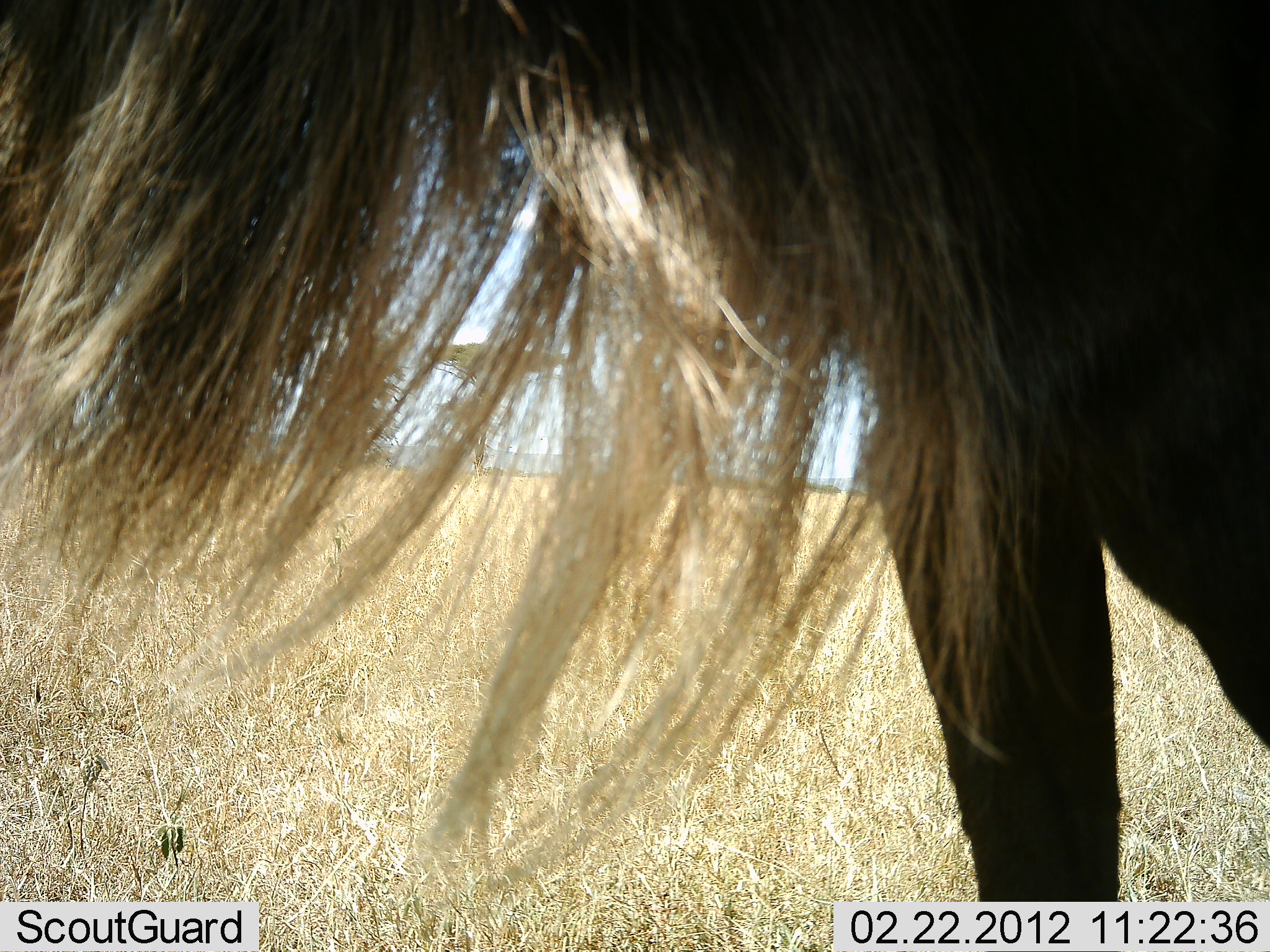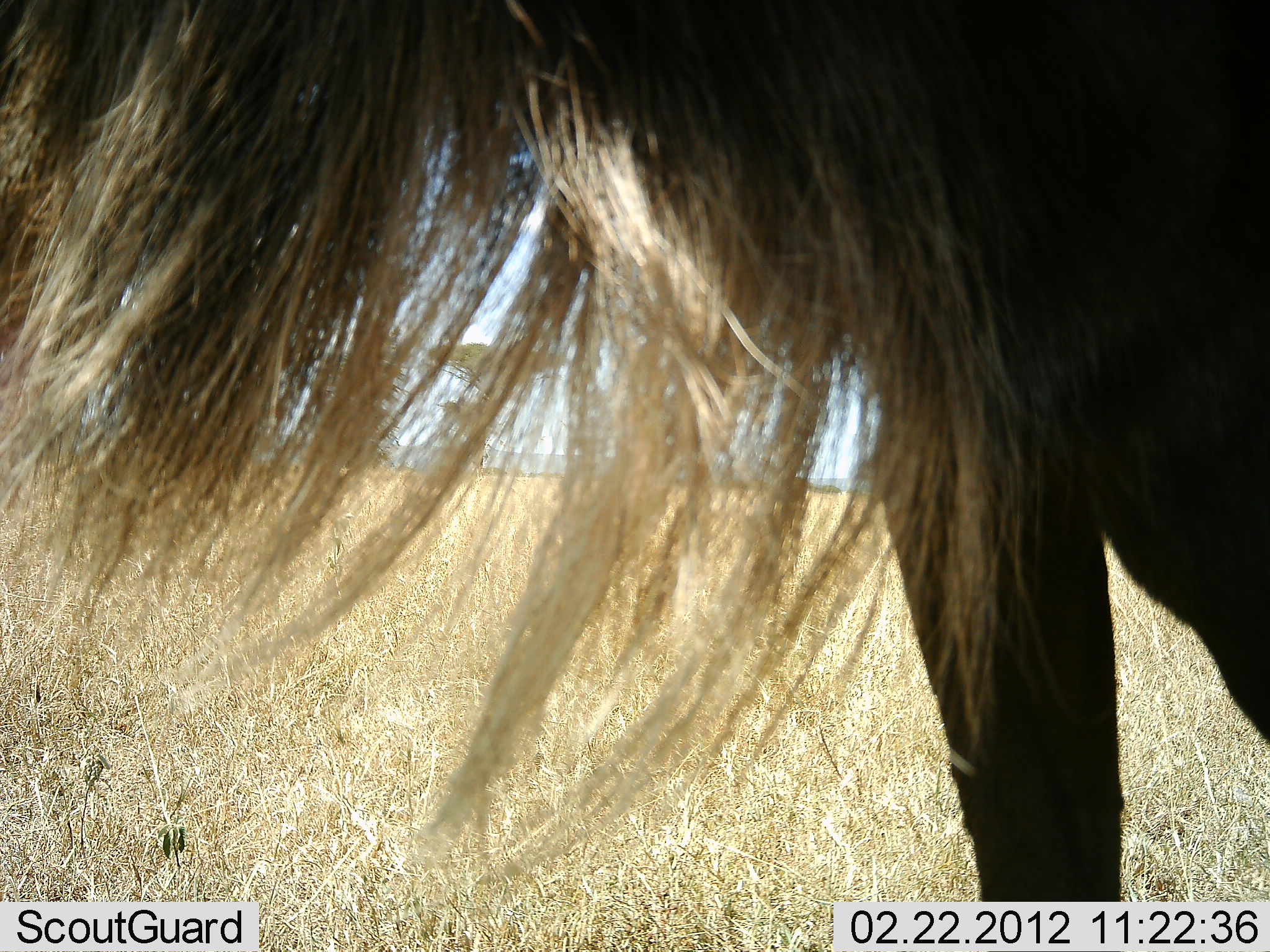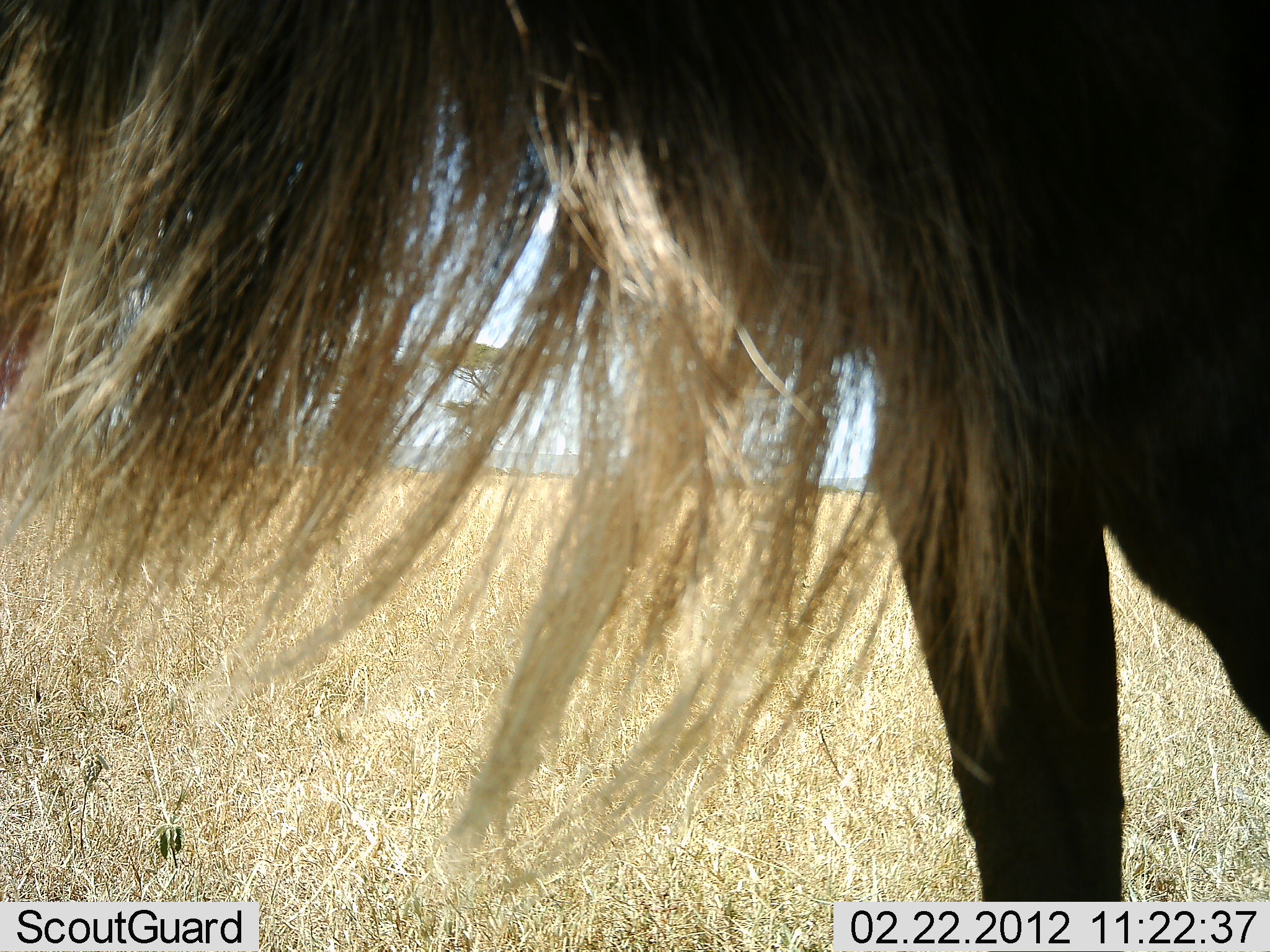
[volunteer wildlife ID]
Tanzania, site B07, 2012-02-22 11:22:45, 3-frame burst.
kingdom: Animalia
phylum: Chordata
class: Mammalia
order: Artiodactyla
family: Bovidae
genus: Connochaetes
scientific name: Connochaetes taurinus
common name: blue wildebeest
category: wildebeest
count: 1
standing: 100%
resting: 0%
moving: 0%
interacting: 0%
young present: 0%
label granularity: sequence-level